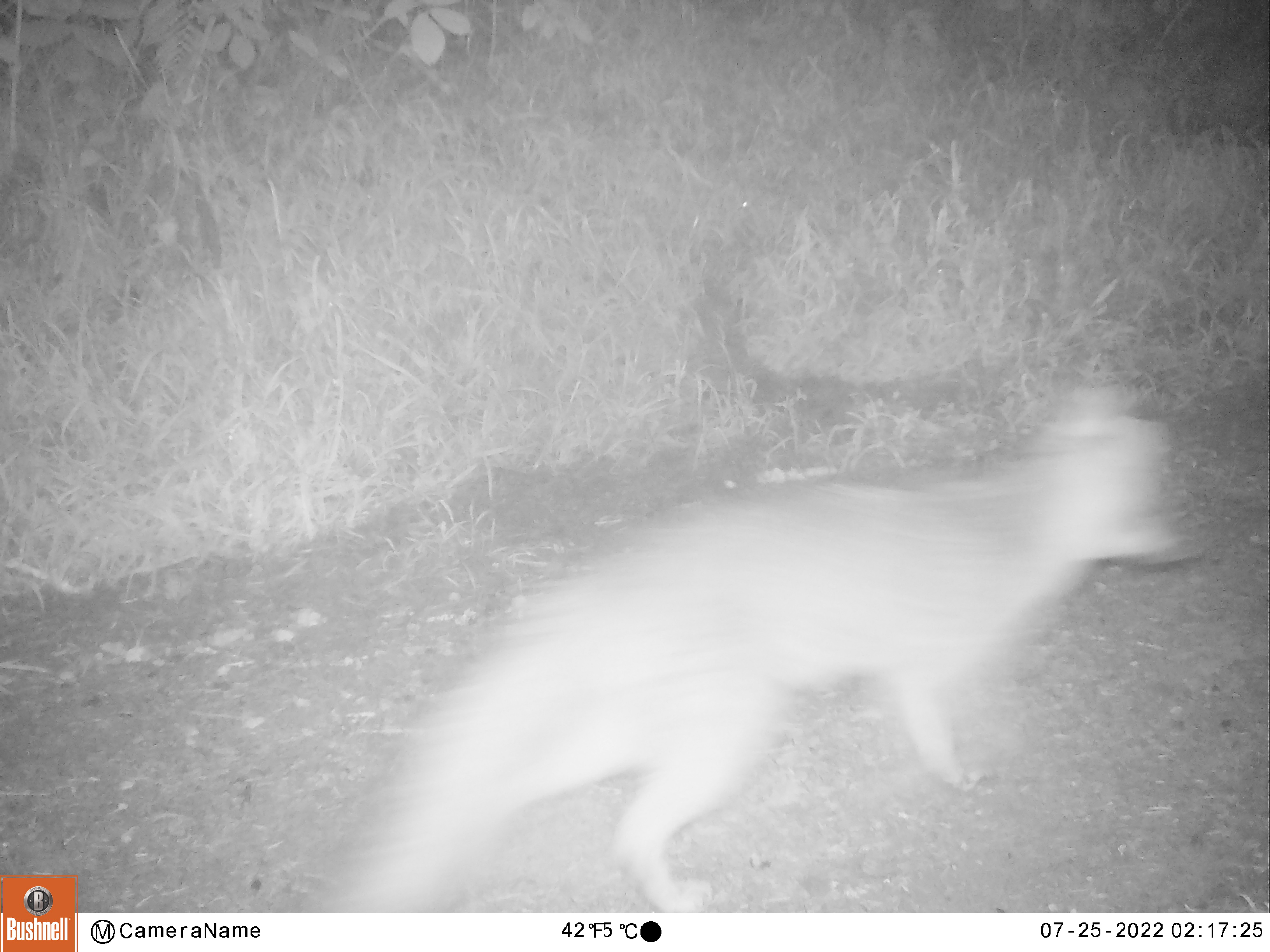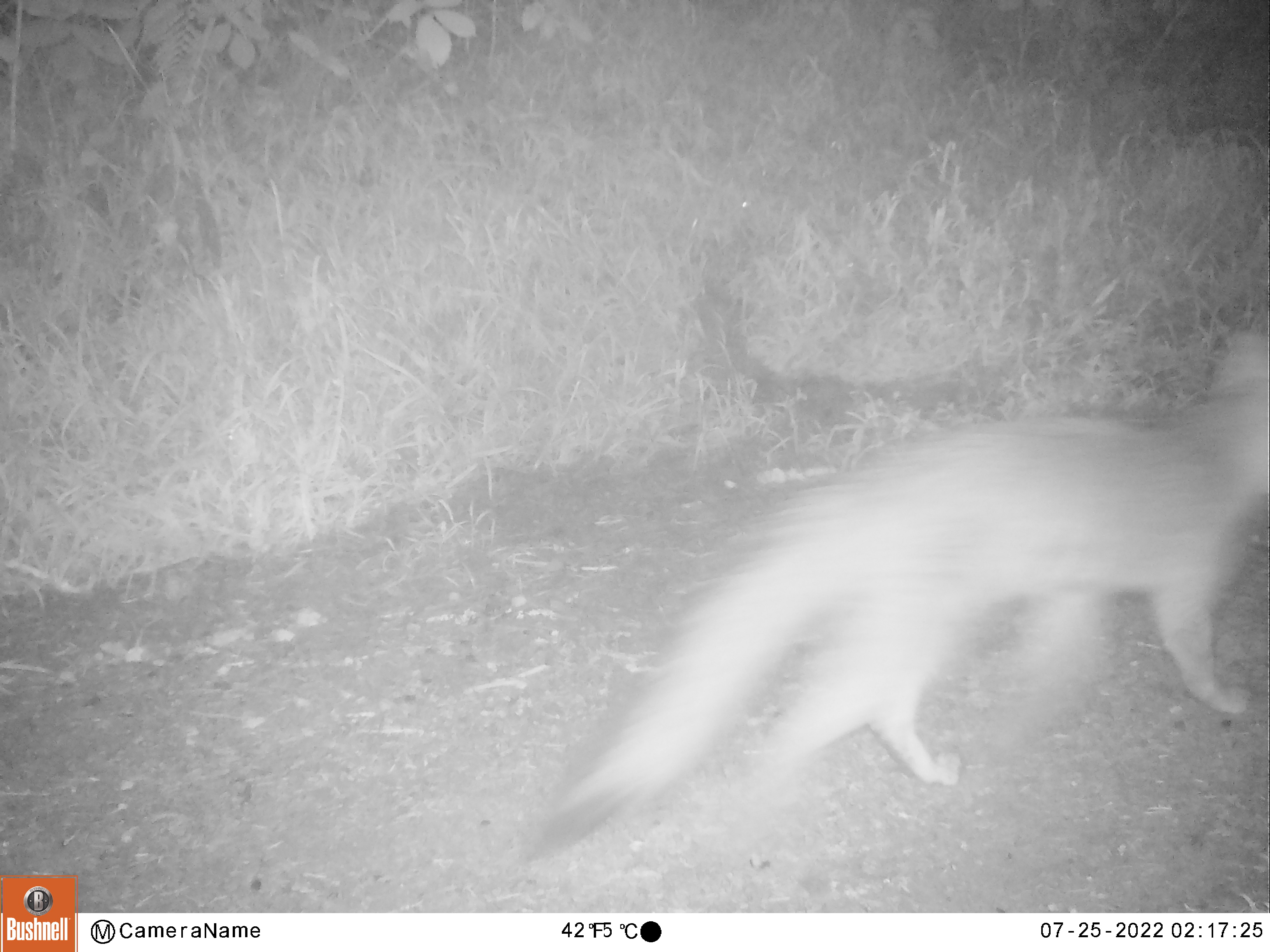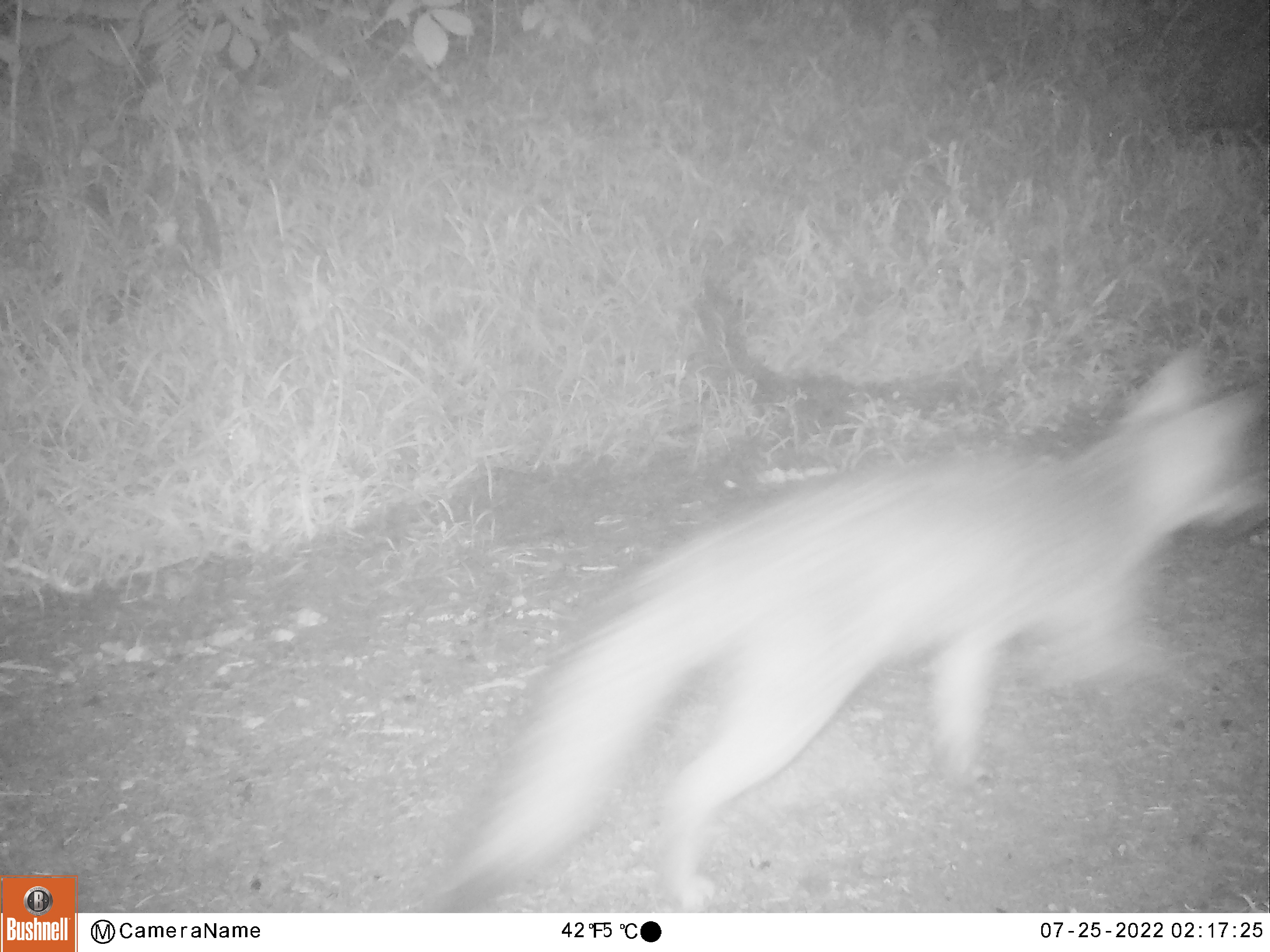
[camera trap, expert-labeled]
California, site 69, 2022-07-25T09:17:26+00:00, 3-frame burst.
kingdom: Animalia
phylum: Chordata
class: Mammalia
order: Carnivora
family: Canidae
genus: Urocyon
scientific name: Urocyon cinereoargenteus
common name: gray fox